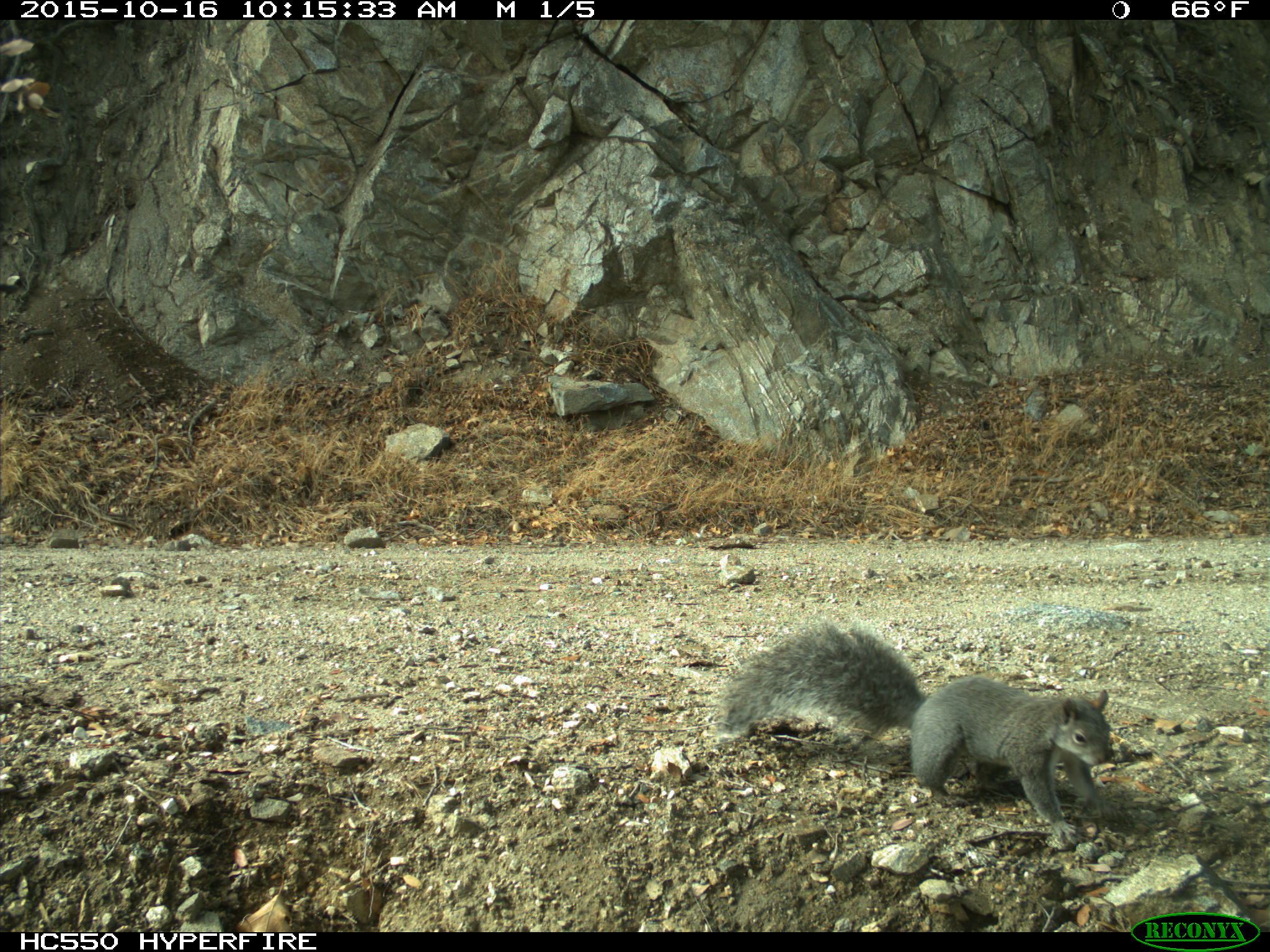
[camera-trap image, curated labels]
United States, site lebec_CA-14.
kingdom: Animalia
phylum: Chordata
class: Mammalia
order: Rodentia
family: Sciuridae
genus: Sciurus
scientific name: Sciurus carolinensis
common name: eastern gray squirrel